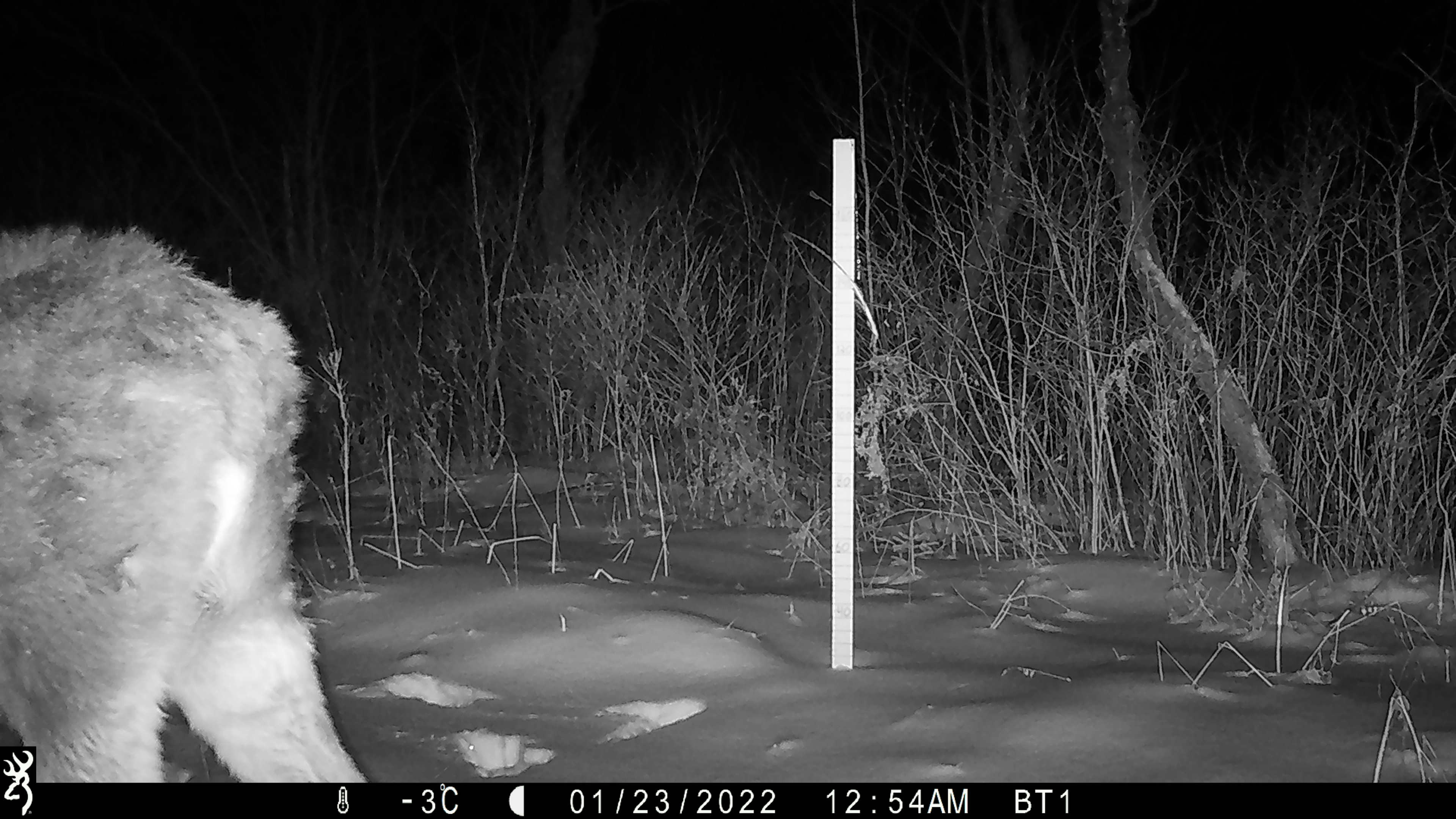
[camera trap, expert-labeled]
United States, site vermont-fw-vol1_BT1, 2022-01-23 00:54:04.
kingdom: Animalia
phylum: Chordata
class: Mammalia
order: Artiodactyla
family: Cervidae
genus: Alces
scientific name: Alces alces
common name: moose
Moose (Alces alces).